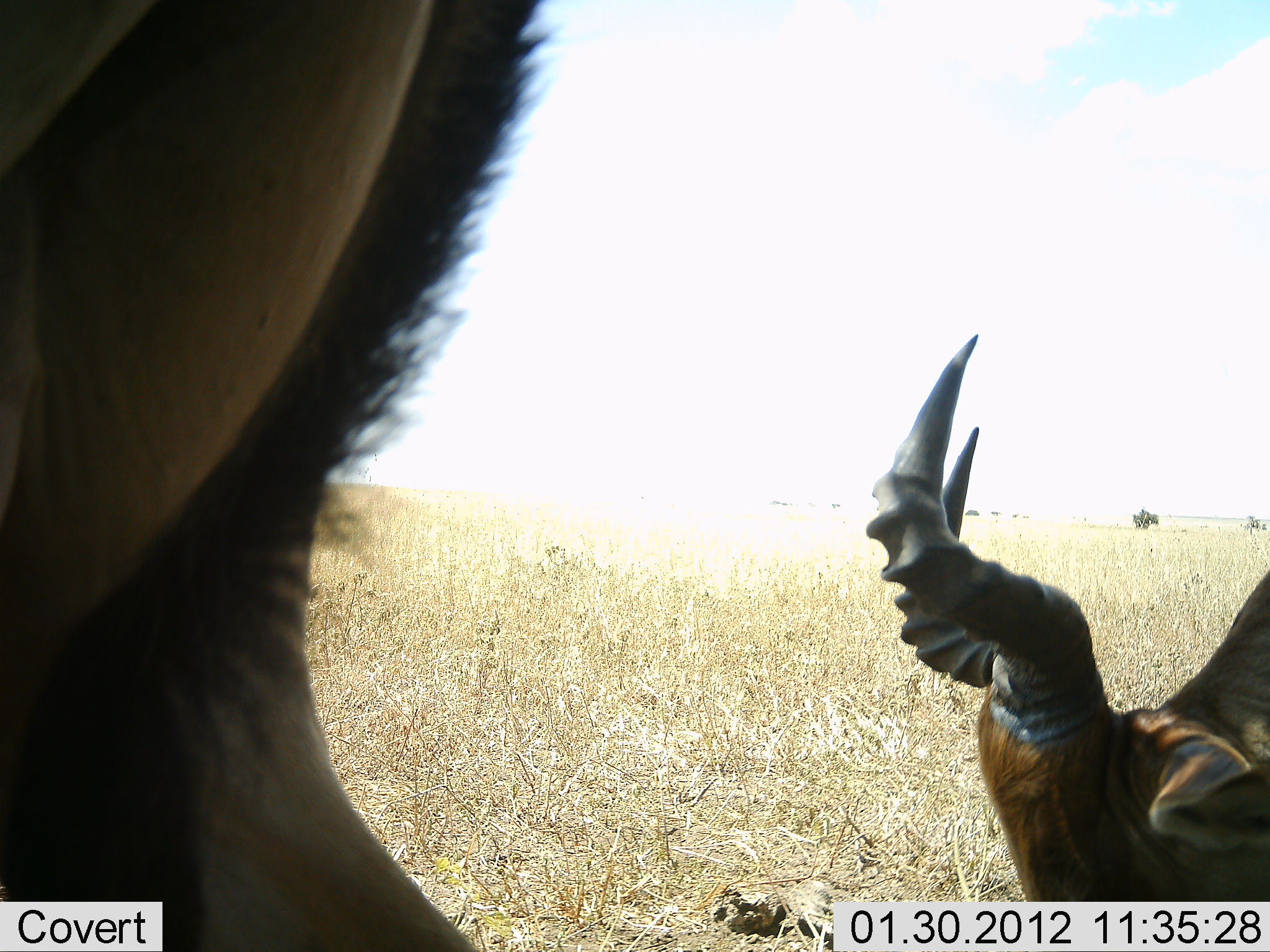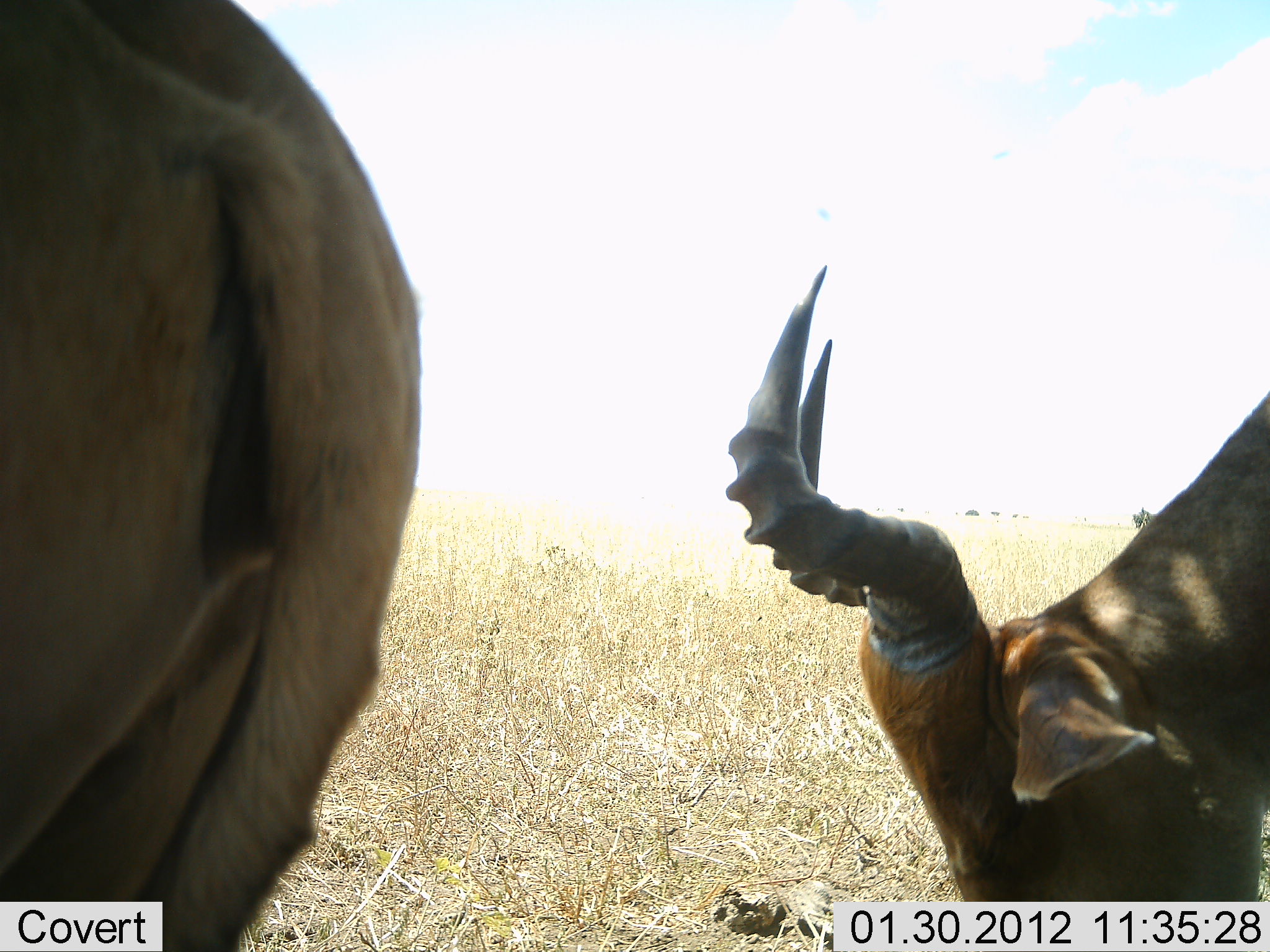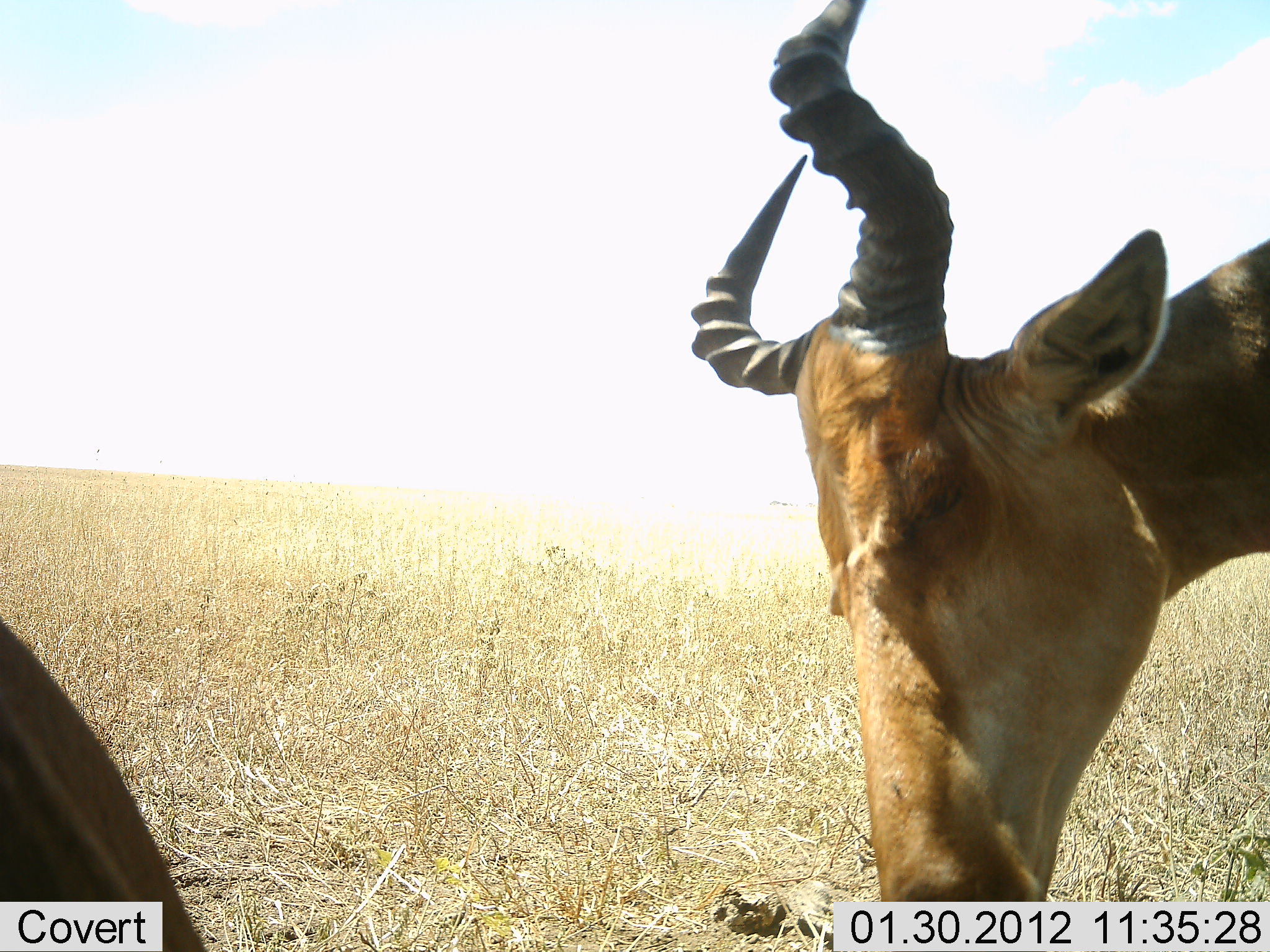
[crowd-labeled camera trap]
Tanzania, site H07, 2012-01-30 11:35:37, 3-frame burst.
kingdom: Animalia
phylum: Chordata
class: Mammalia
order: Artiodactyla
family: Bovidae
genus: Alcelaphus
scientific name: Alcelaphus buselaphus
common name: hartebeest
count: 2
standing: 60%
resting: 7%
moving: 13%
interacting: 0%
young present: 0%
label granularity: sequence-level